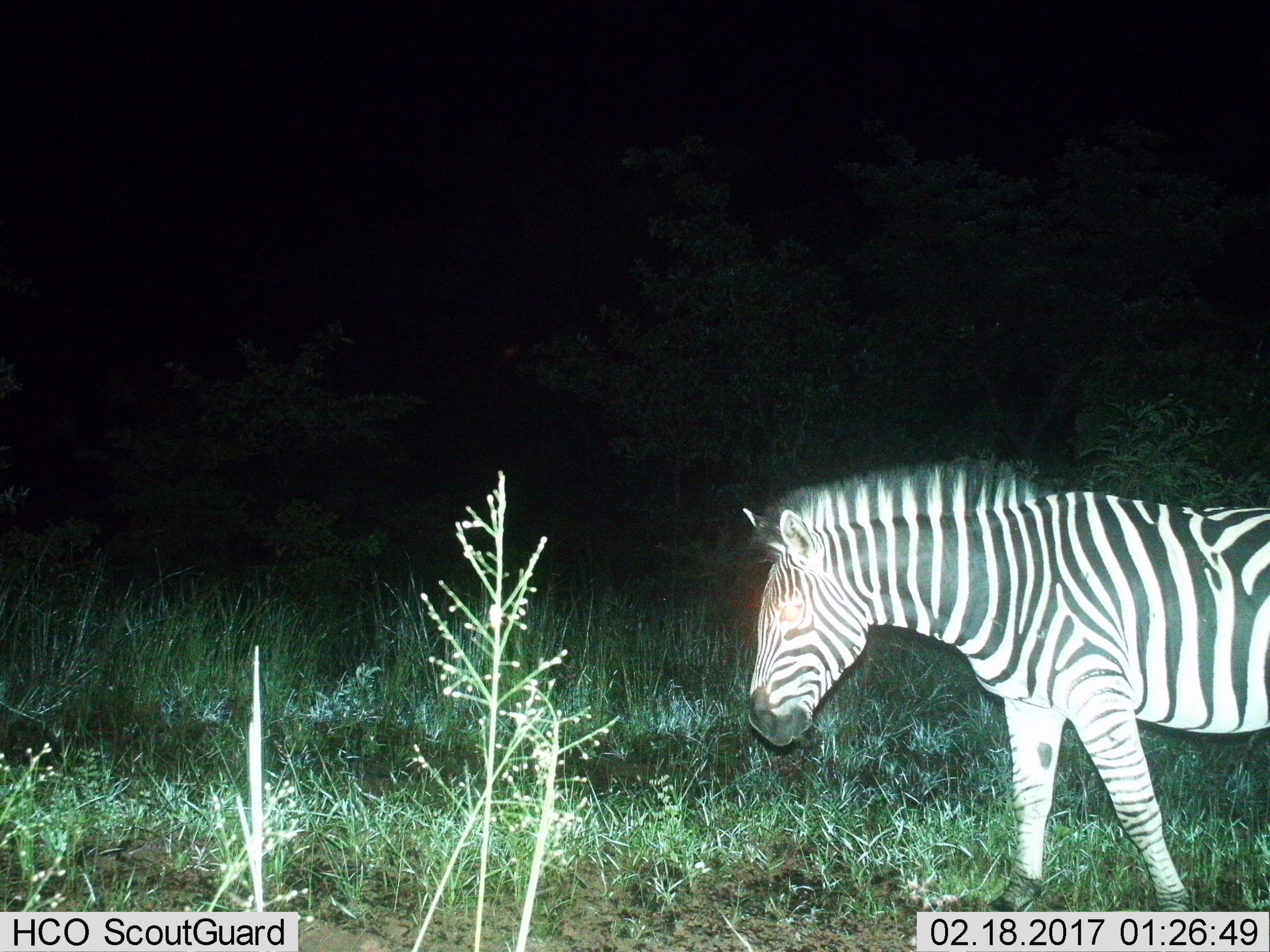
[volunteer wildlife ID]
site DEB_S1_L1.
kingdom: Animalia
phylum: Chordata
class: Mammalia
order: Perissodactyla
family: Equidae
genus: Equus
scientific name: Equus quagga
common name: plains zebra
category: zebraplains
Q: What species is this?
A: Zebraplains (plains zebra) (Equus quagga).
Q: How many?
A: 1.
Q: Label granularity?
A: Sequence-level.